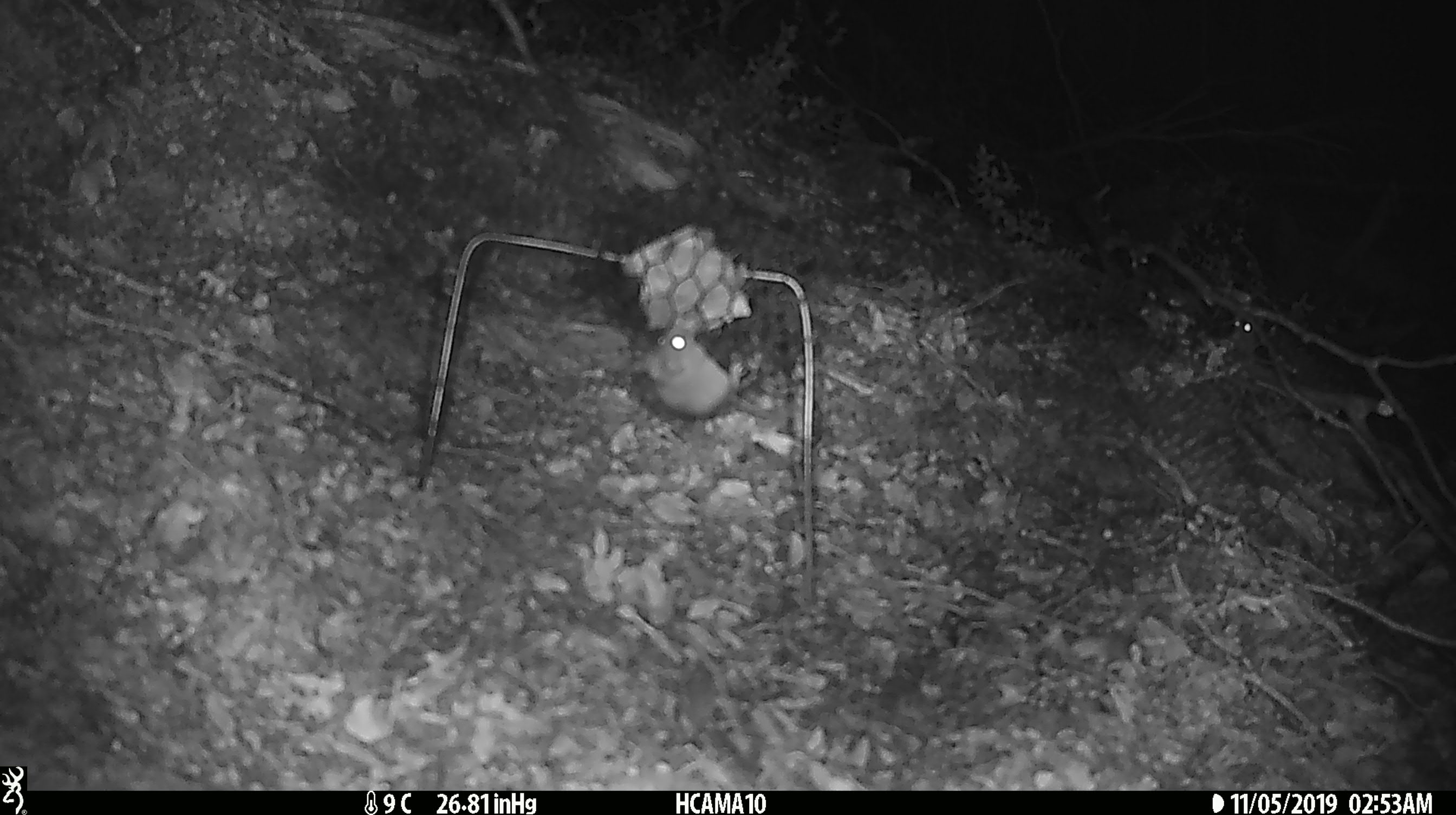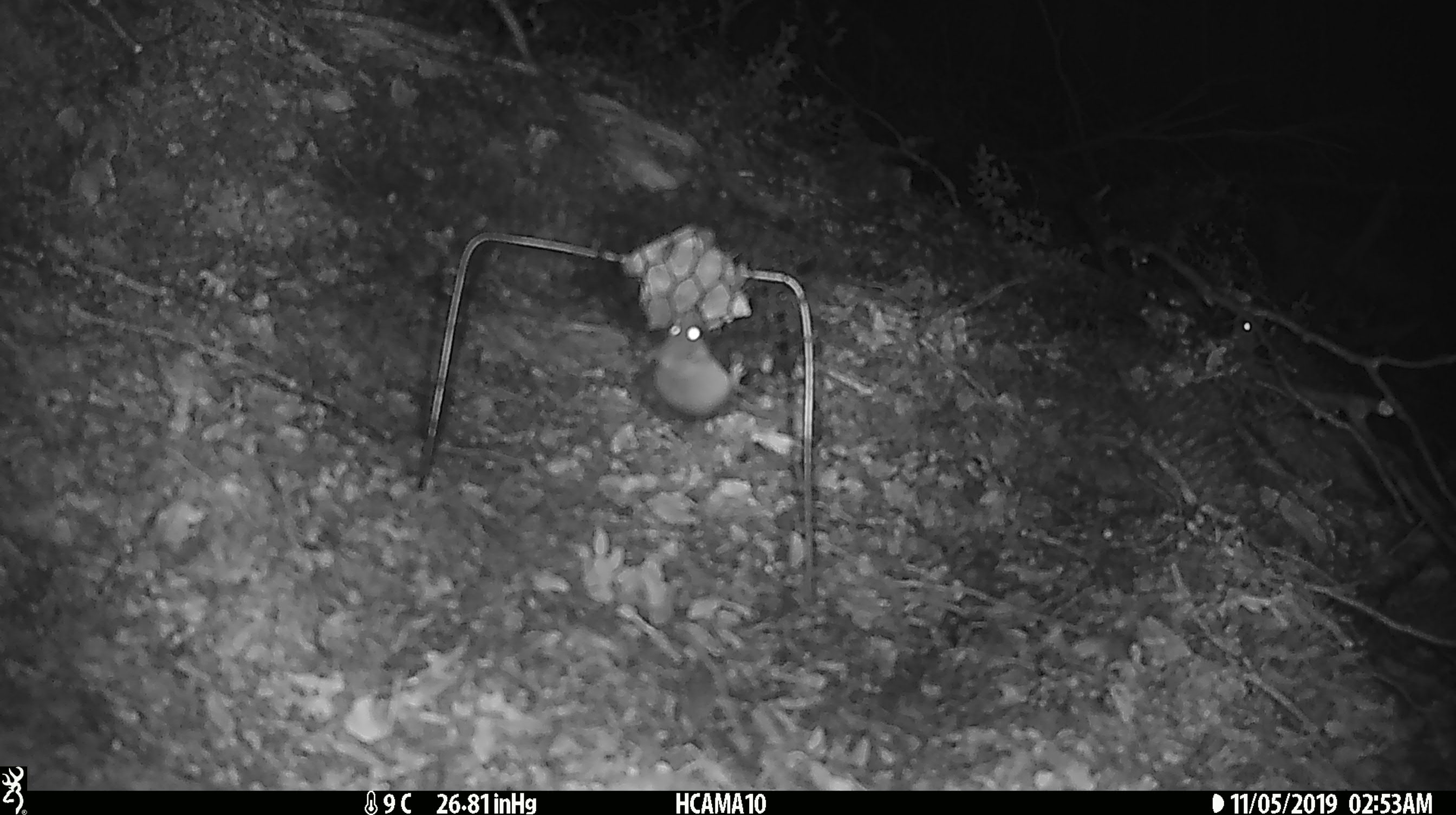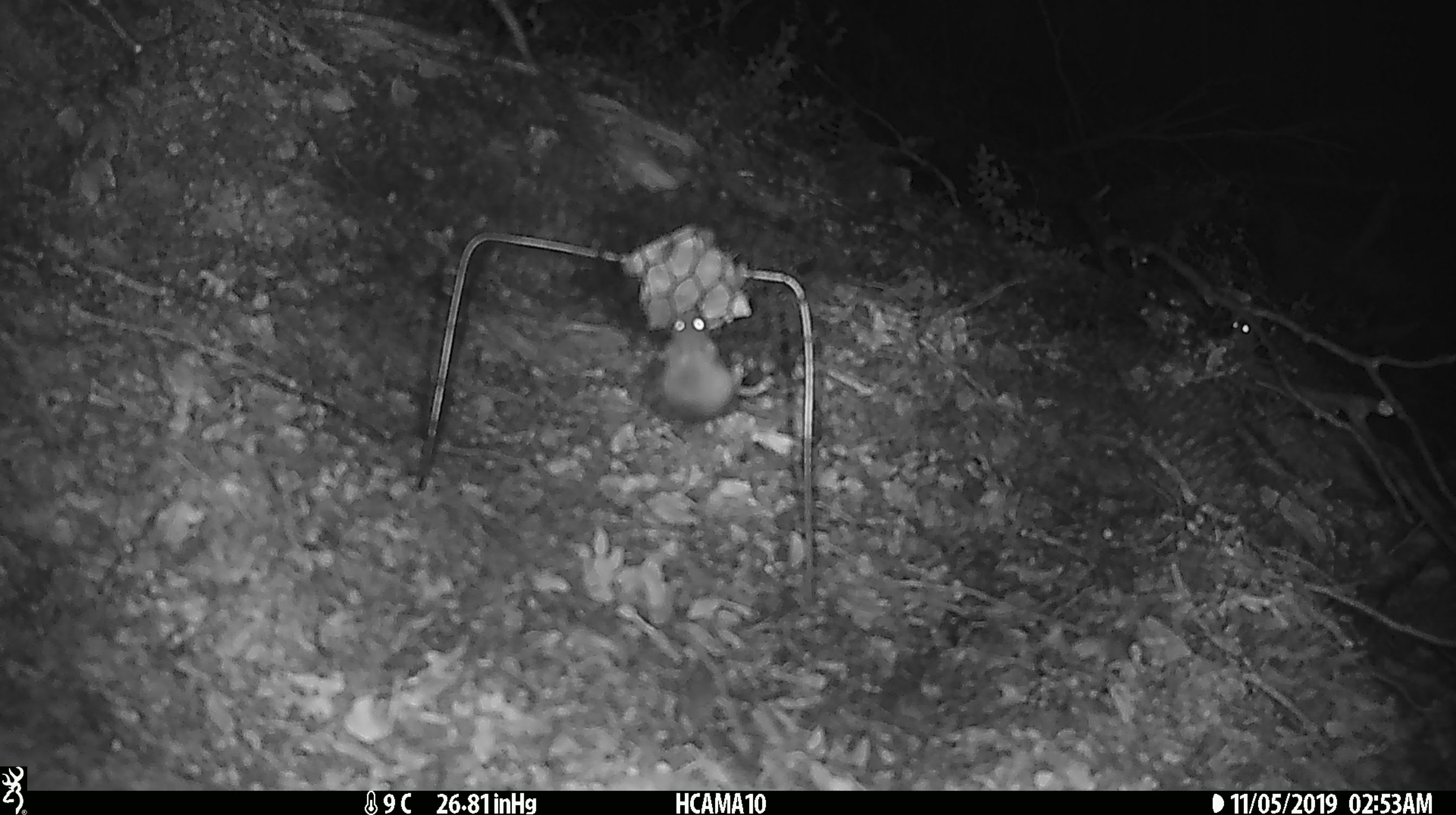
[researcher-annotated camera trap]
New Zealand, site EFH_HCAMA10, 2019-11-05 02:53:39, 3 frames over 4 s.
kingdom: Animalia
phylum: Chordata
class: Mammalia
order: Rodentia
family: Muridae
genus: Mus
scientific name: Mus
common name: mouse